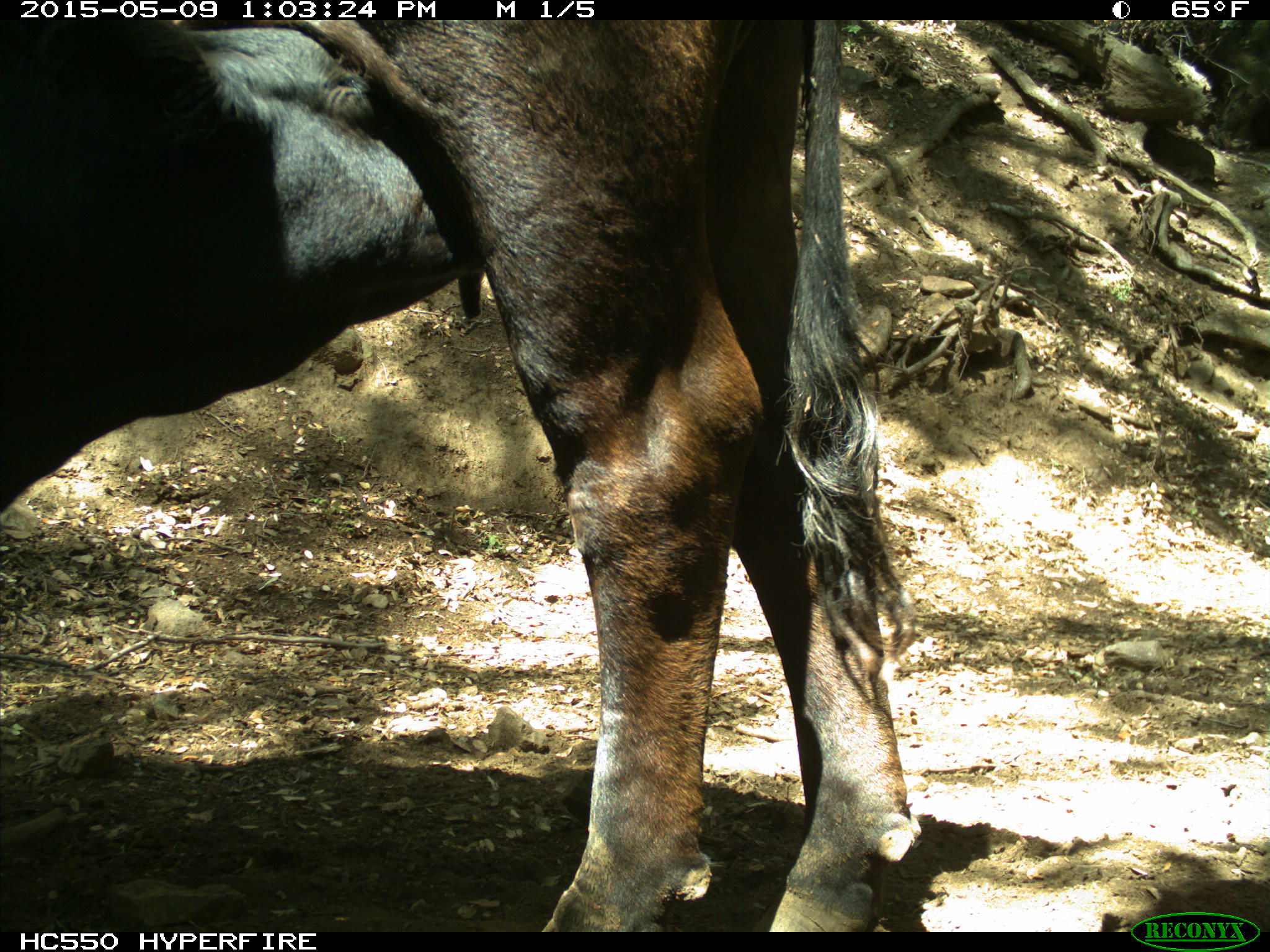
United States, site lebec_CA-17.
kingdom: Animalia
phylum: Chordata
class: Mammalia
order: Artiodactyla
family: Bovidae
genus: Bos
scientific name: Bos taurus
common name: domestic cow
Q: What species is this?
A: Bos taurus (domestic cow).